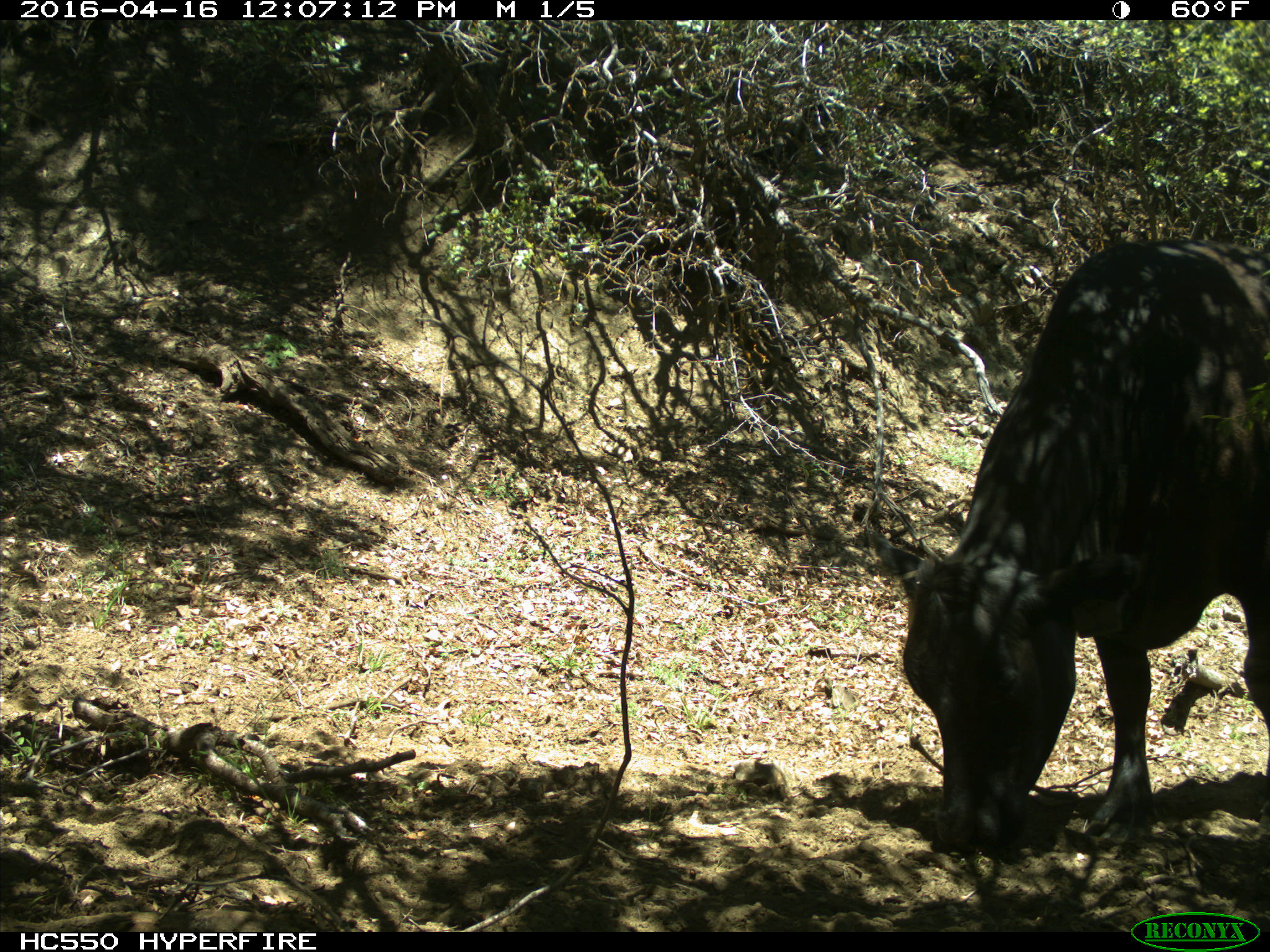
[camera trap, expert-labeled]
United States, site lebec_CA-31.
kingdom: Animalia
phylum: Chordata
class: Mammalia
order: Artiodactyla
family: Bovidae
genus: Bos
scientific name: Bos taurus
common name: domestic cow